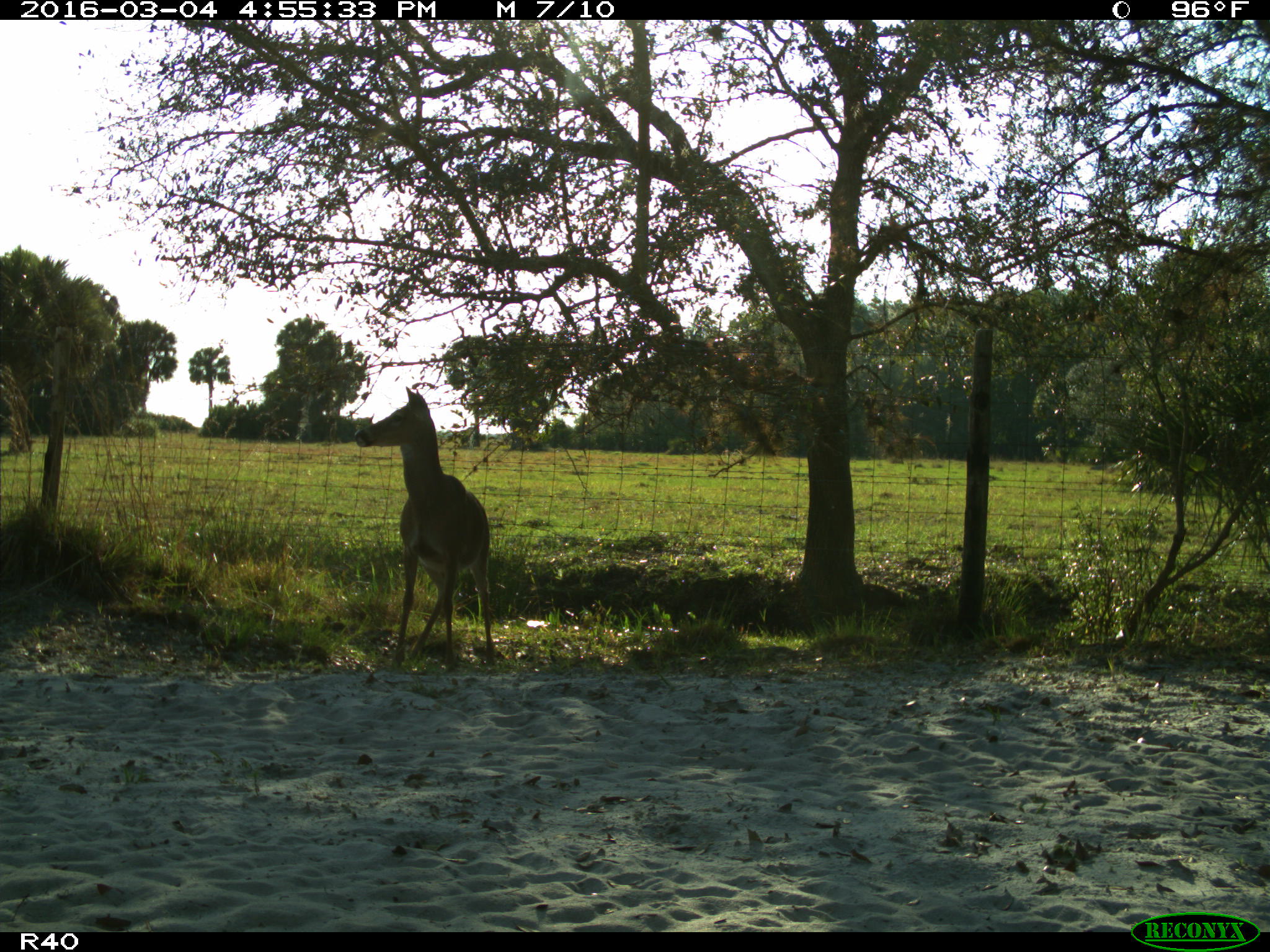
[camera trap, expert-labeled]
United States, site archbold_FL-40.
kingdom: Animalia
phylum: Chordata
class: Mammalia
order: Artiodactyla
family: Cervidae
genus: Odocoileus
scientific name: Odocoileus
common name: deer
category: unidentified deer